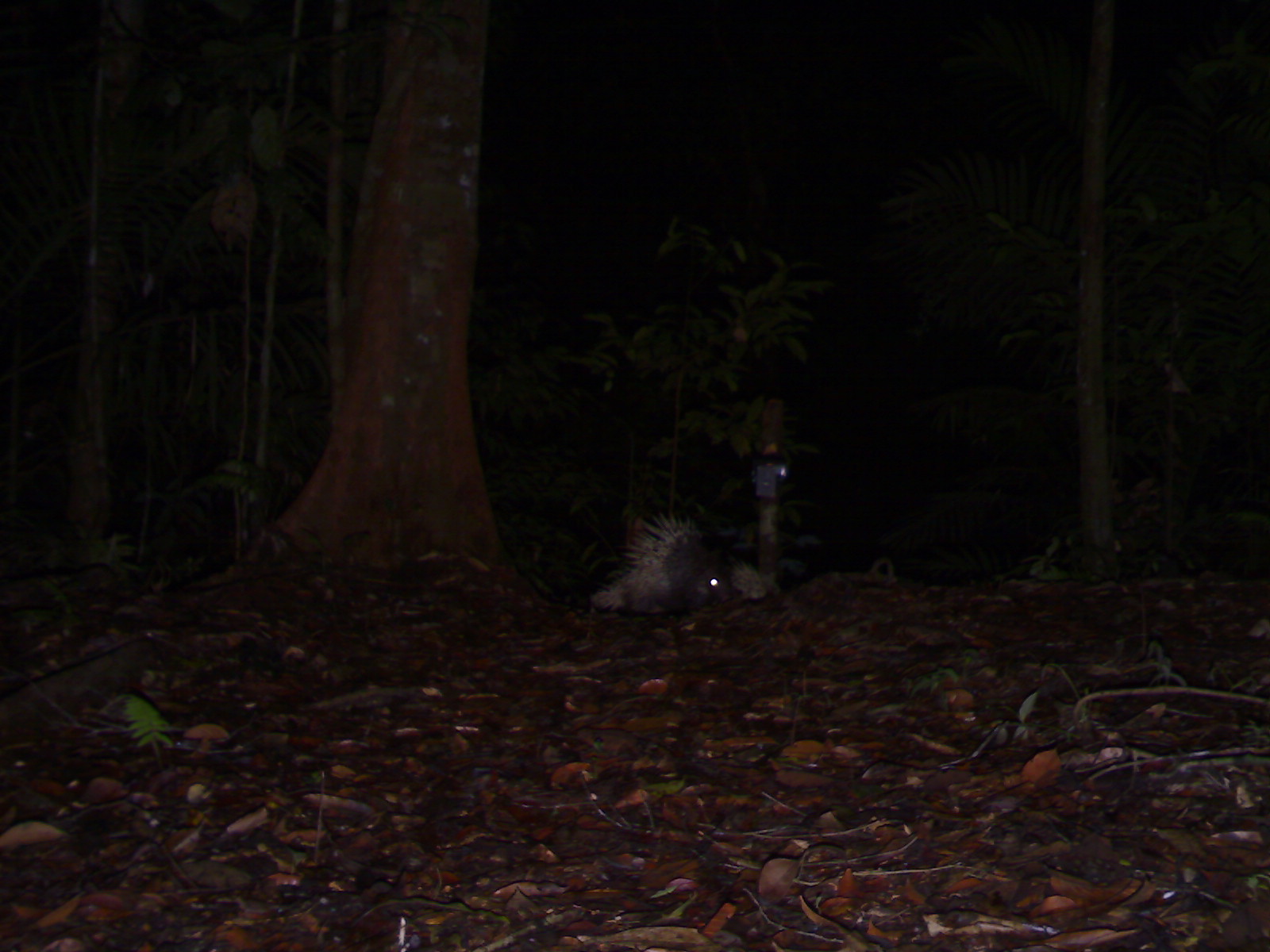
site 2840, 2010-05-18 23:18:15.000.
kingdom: Animalia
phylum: Chordata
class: Mammalia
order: Rodentia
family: Hystricidae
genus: Hystrix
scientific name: Hystrix brachyura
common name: east asian porcupine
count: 1